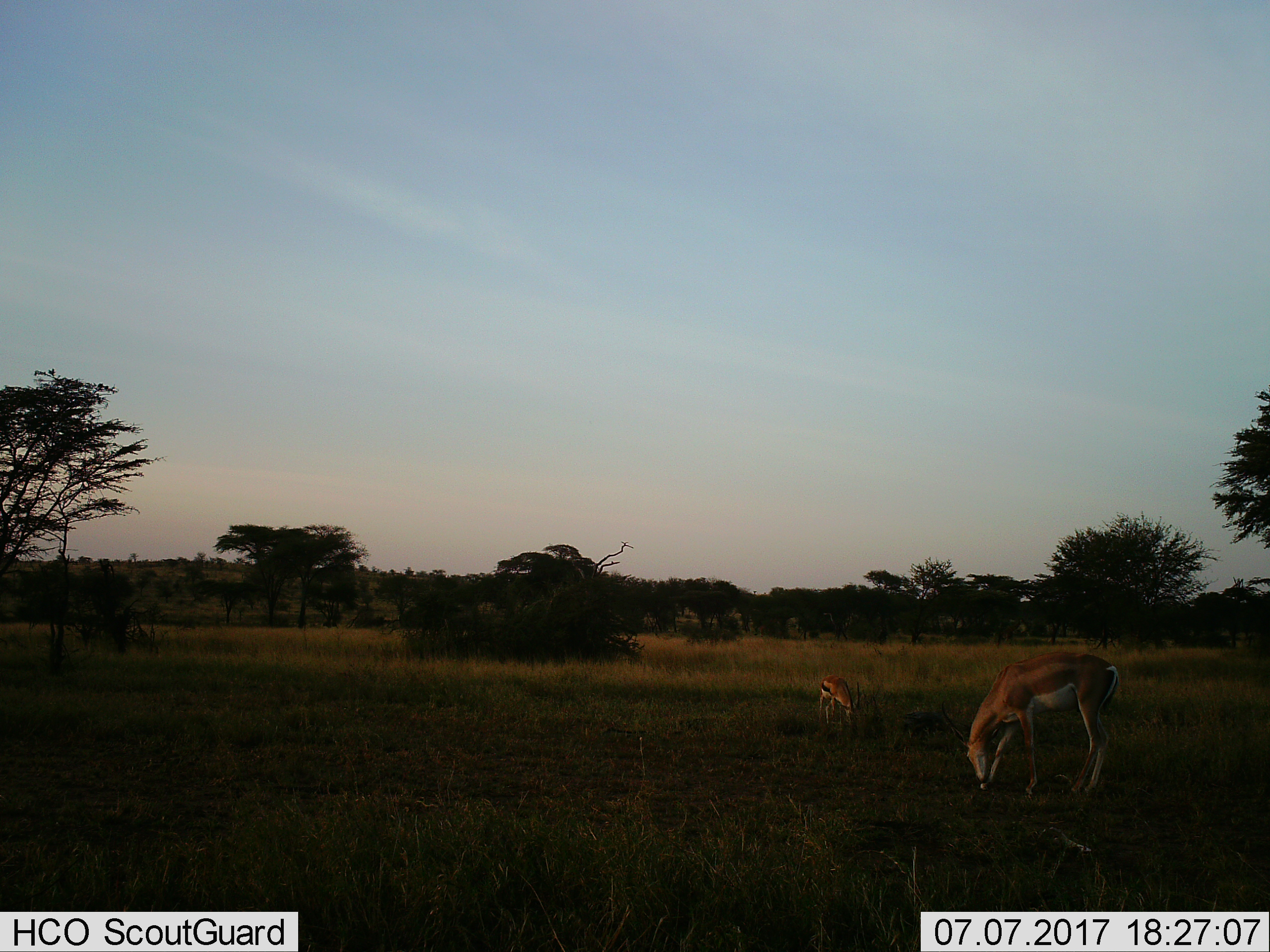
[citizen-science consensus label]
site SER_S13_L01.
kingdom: Animalia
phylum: Chordata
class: Mammalia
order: Artiodactyla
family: Bovidae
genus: Eudorcas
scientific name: Eudorcas thomsonii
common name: thomson's gazelle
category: gazellethomsons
Gazellethomsons (thomson's gazelle) (Eudorcas thomsonii), count 1. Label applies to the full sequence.